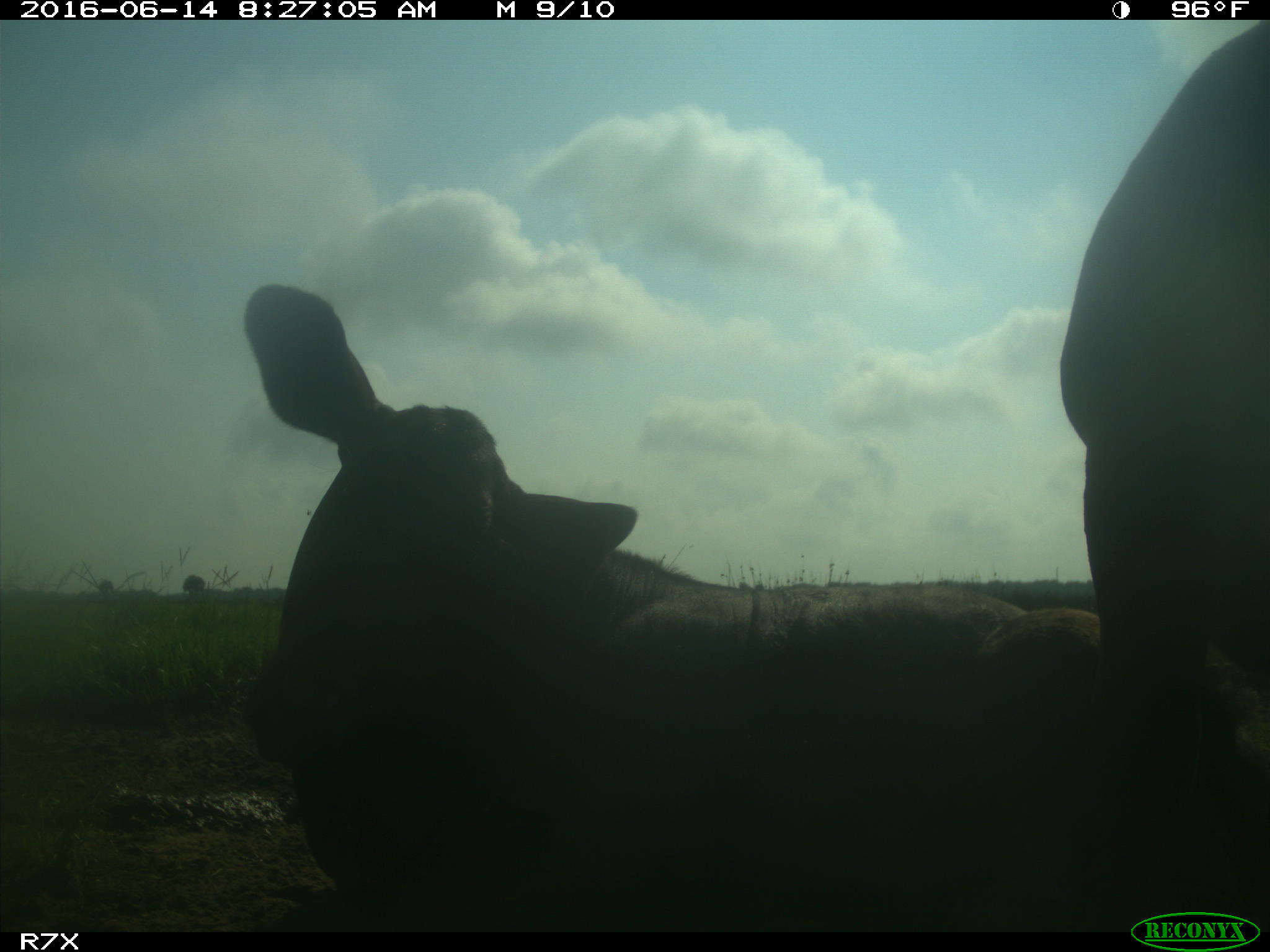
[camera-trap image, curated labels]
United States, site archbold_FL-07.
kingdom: Animalia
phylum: Chordata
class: Mammalia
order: Artiodactyla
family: Bovidae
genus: Bos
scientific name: Bos taurus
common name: domestic cow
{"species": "Bos taurus (domestic cow)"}